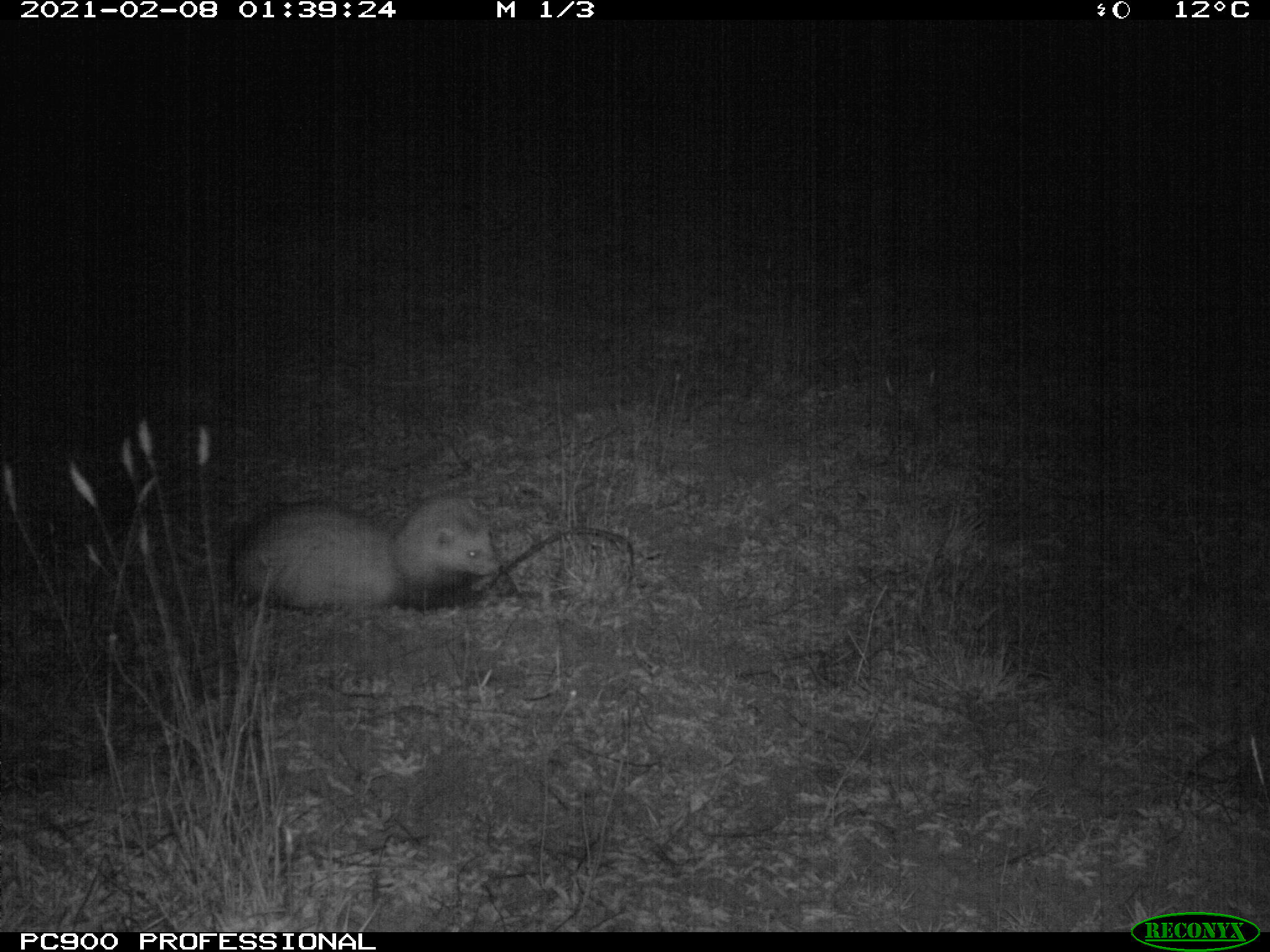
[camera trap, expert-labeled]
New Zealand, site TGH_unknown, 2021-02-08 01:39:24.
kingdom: Animalia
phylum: Chordata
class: Mammalia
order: Carnivora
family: Mustelidae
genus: Mustela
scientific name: Mustela furo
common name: ferret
Ferret (Mustela furo).